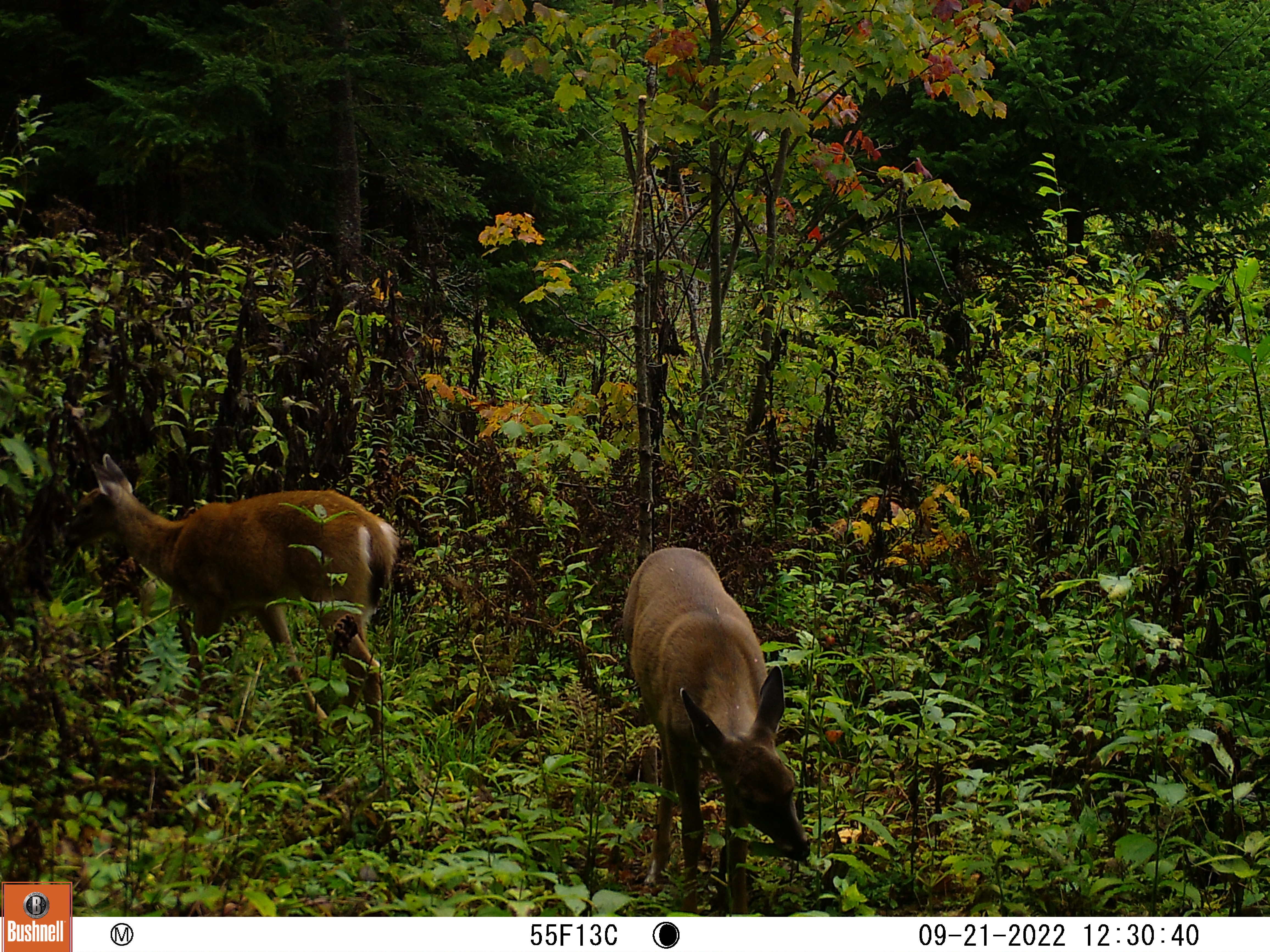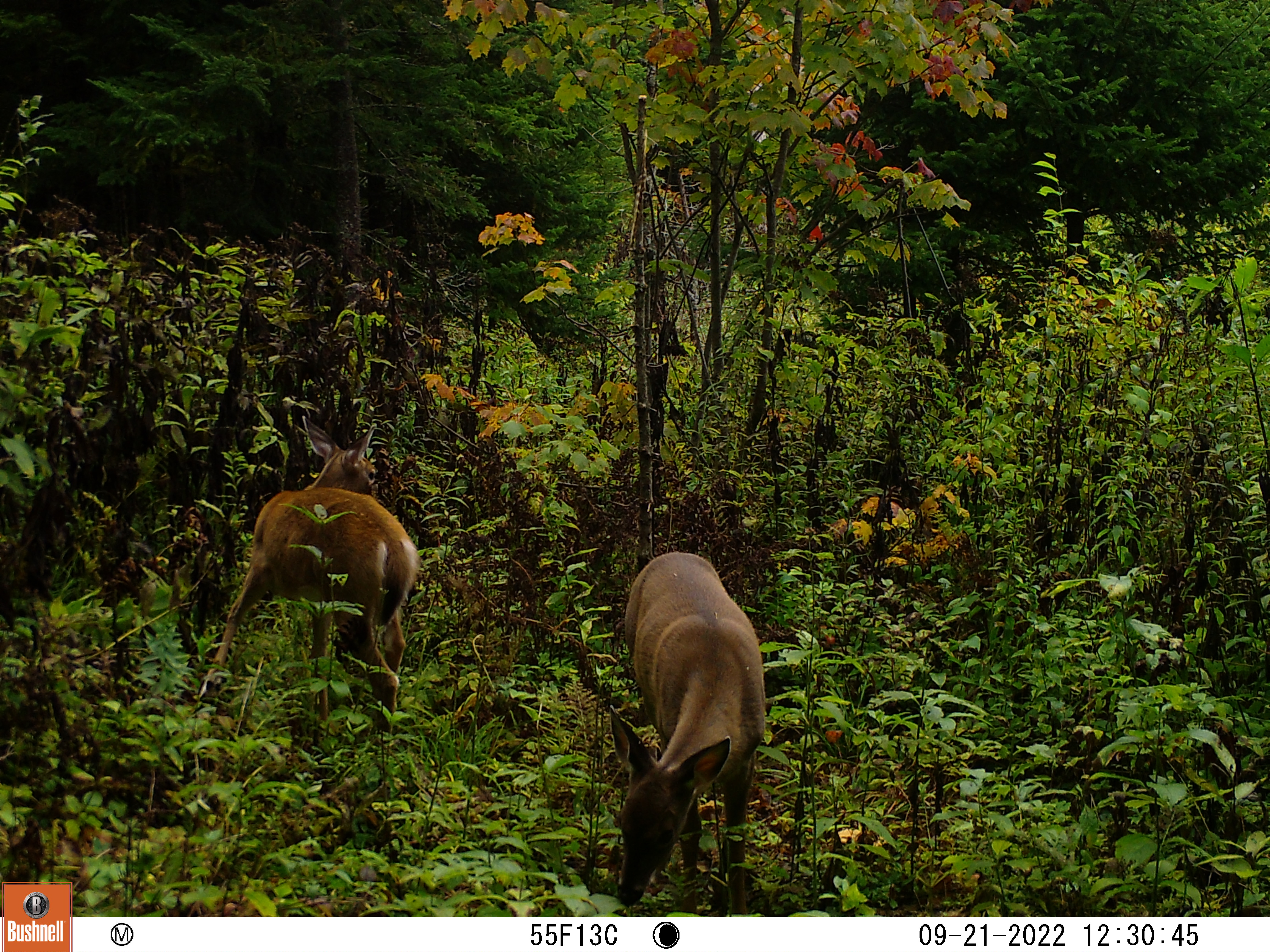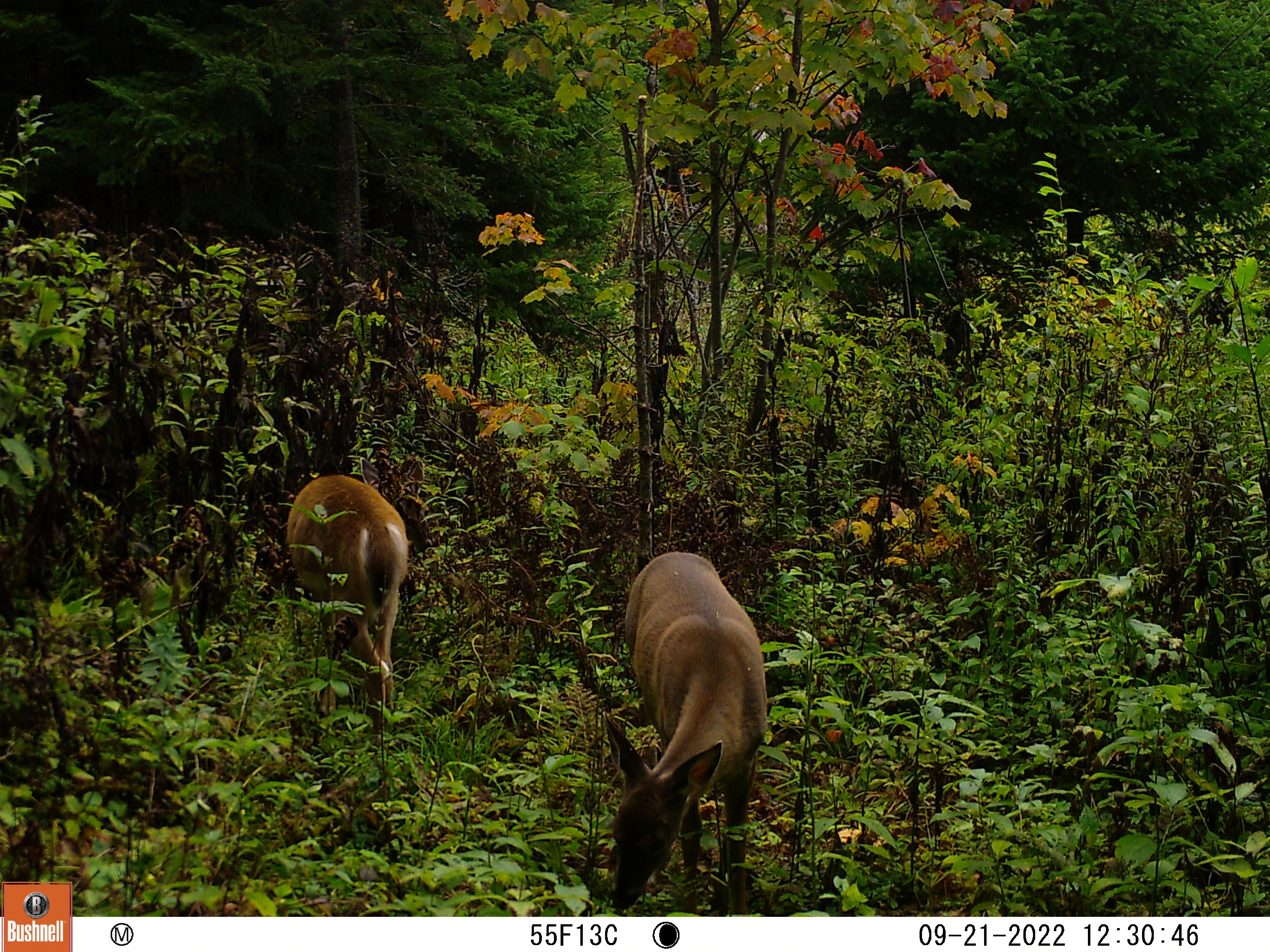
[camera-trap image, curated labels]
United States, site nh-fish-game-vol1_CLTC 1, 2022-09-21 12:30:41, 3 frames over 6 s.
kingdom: Animalia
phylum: Chordata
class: Mammalia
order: Artiodactyla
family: Cervidae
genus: Odocoileus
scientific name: Odocoileus virginianus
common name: white-tailed deer